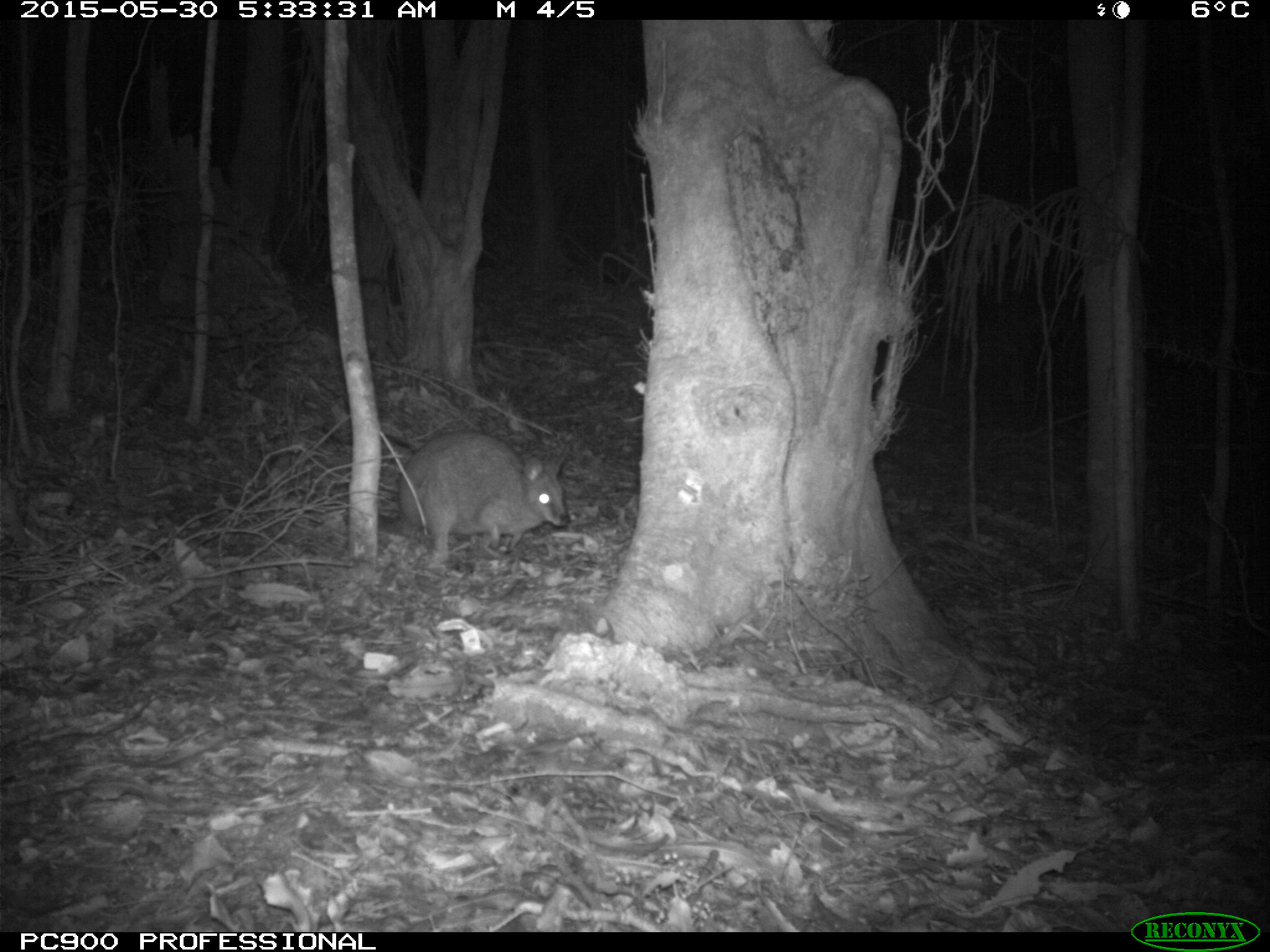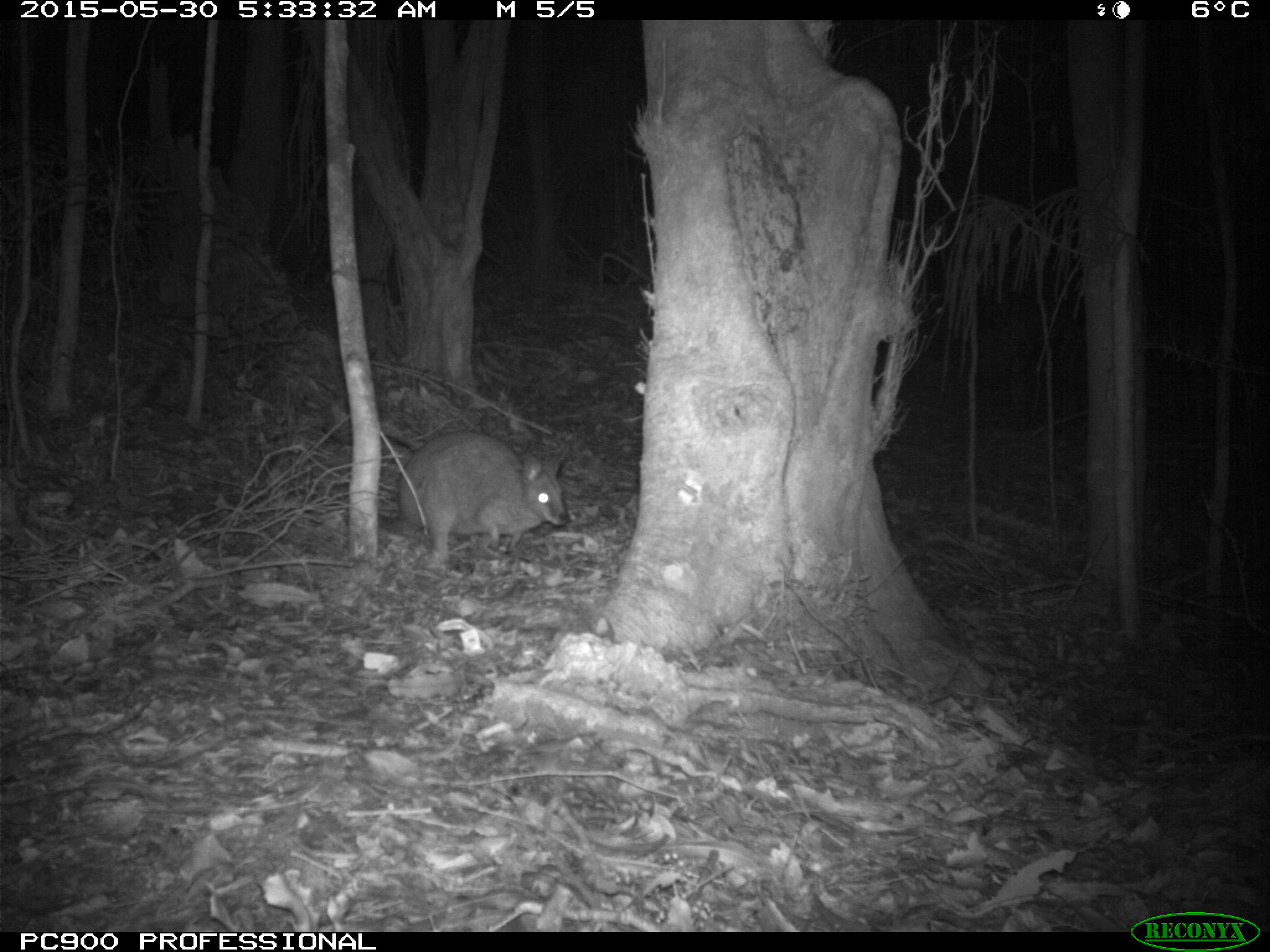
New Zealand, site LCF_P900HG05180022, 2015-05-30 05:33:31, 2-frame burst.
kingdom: Animalia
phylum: Chordata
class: Mammalia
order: Diprotodontia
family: Macropodidae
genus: Notamacropus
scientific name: Notamacropus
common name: wallaby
Wallaby (Notamacropus).